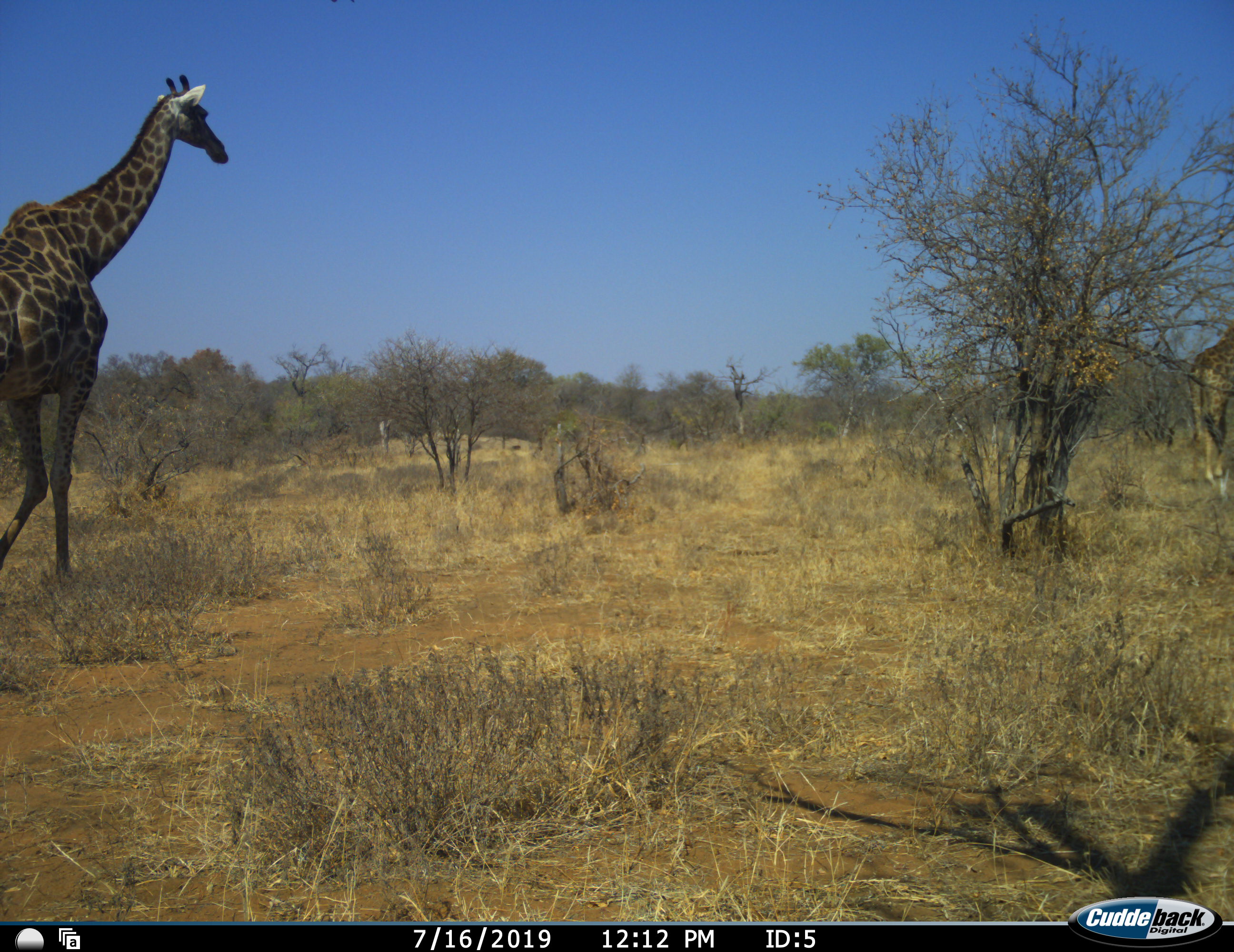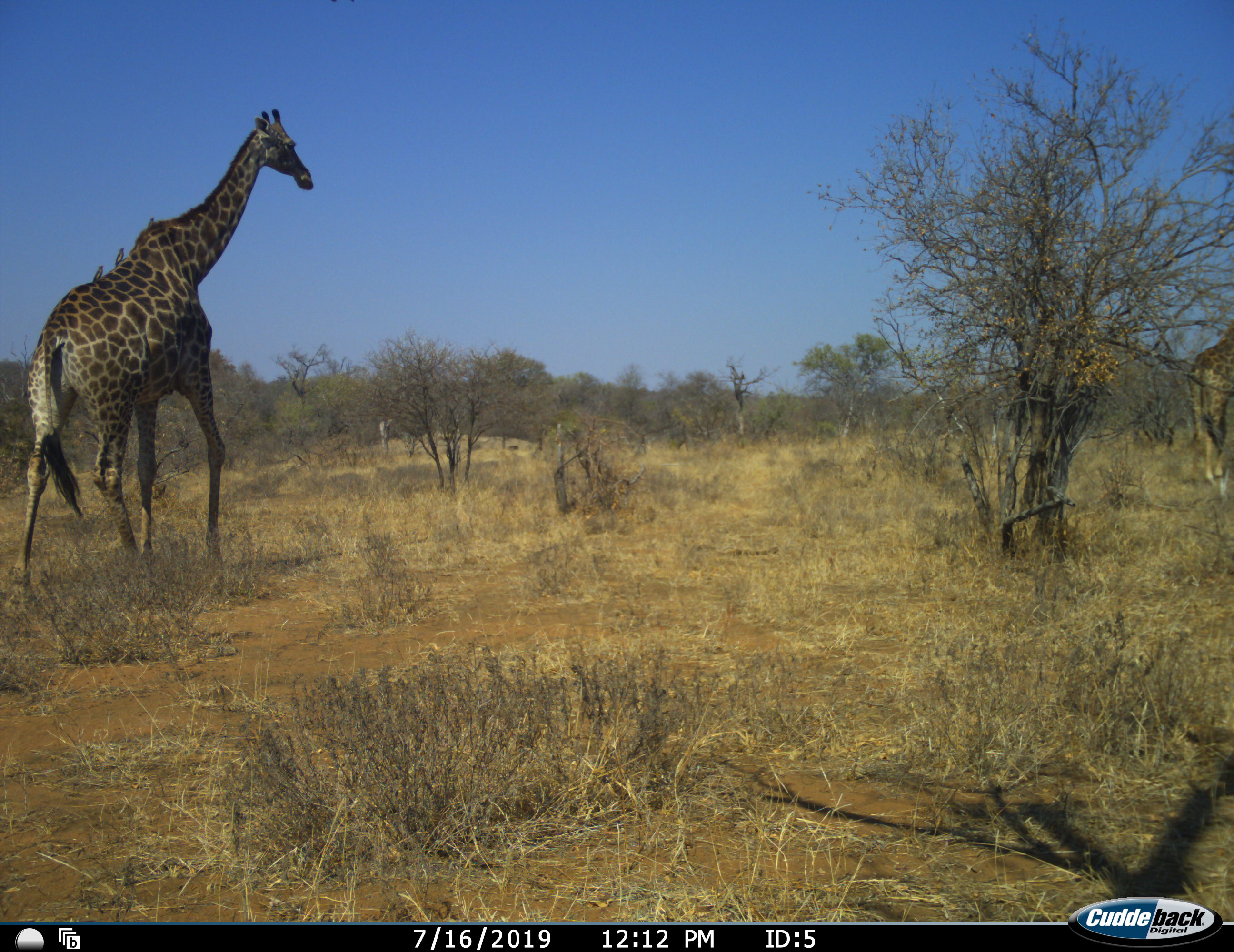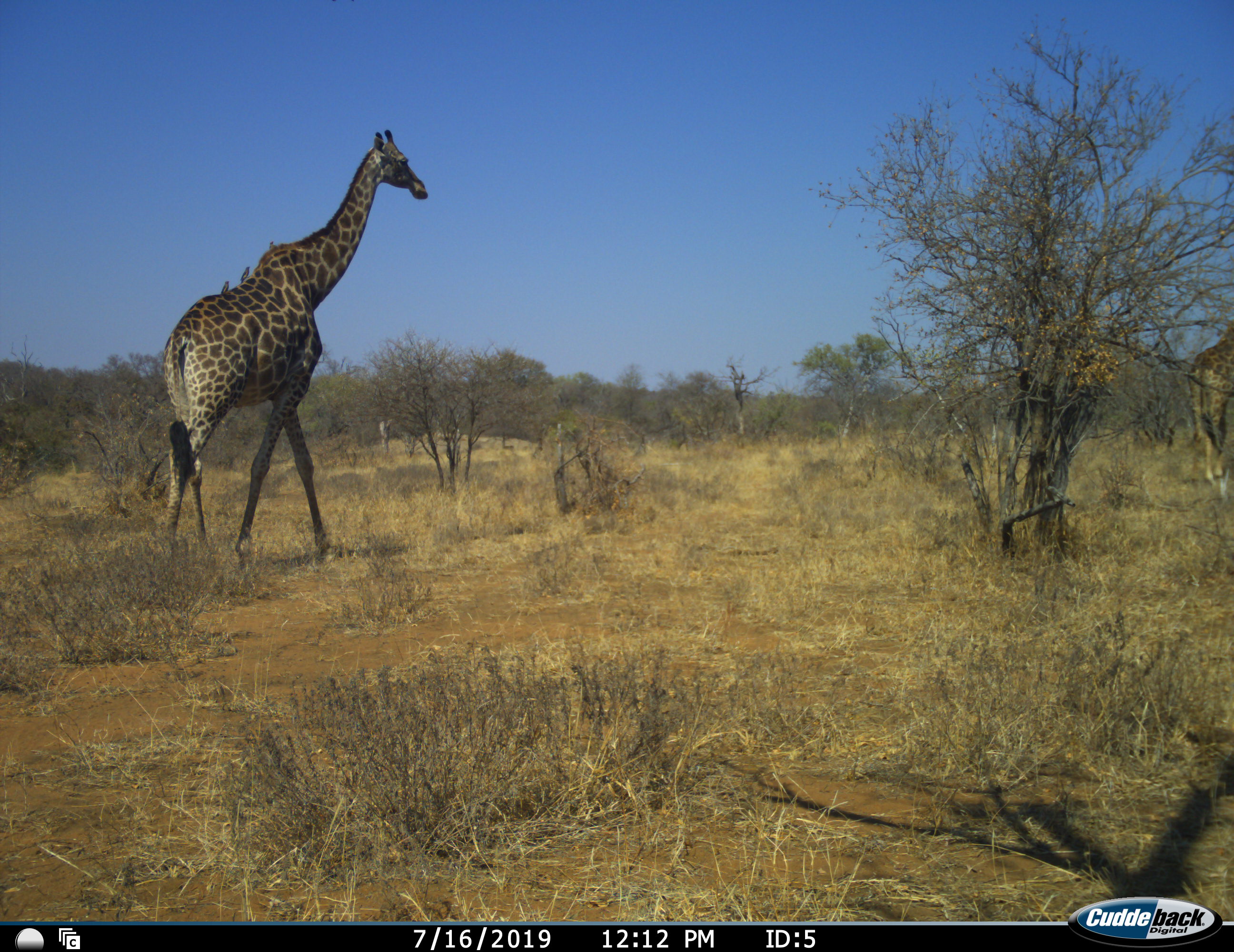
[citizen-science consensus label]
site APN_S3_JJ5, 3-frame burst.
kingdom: Animalia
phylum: Chordata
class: Mammalia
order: Artiodactyla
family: Giraffidae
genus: Giraffa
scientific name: Giraffa camelopardalis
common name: giraffe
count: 2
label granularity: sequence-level